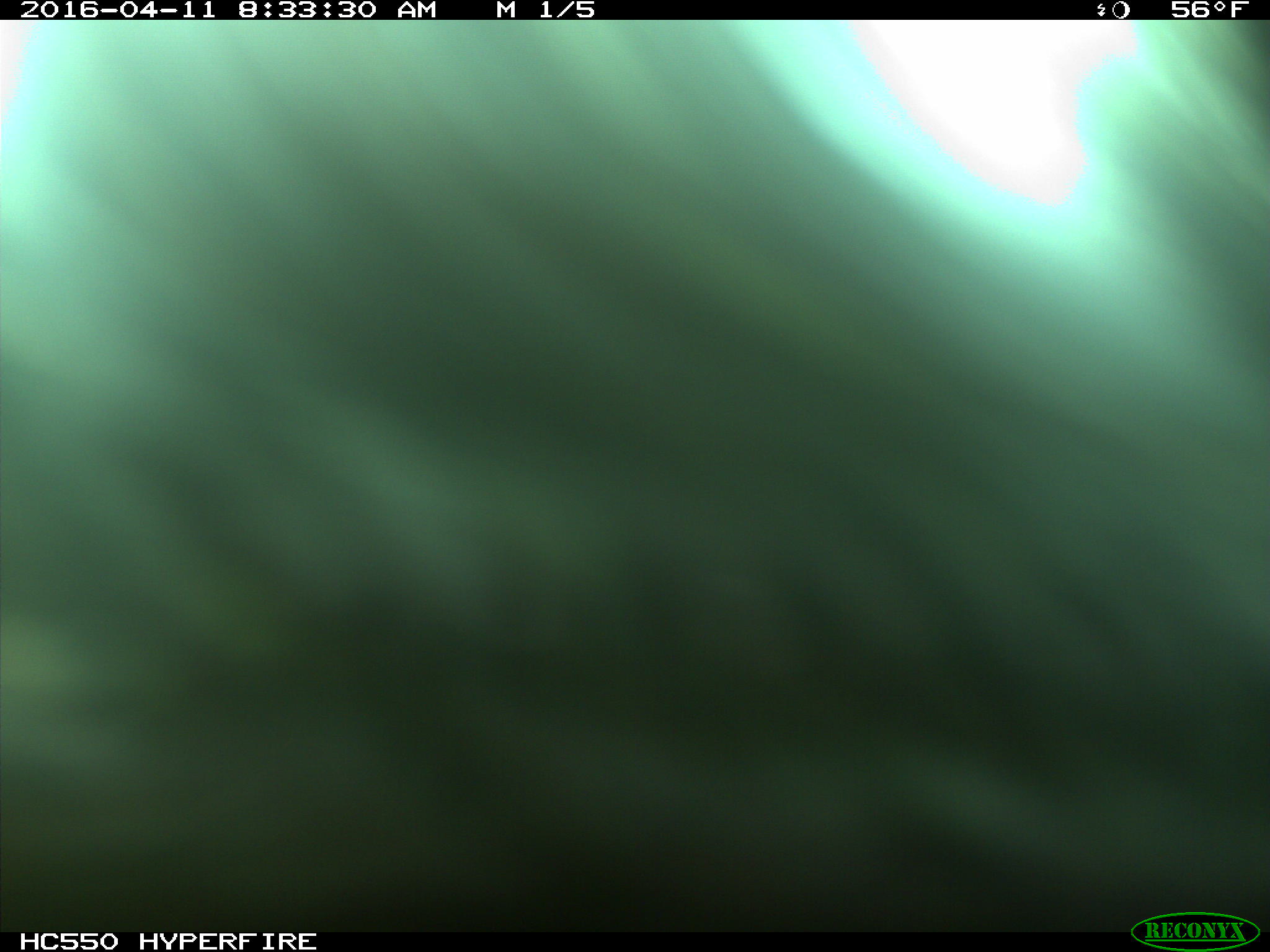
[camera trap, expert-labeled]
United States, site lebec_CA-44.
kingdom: Animalia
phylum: Chordata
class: Mammalia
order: Artiodactyla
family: Bovidae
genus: Bos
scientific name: Bos taurus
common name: domestic cow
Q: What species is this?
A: Bos taurus (domestic cow).